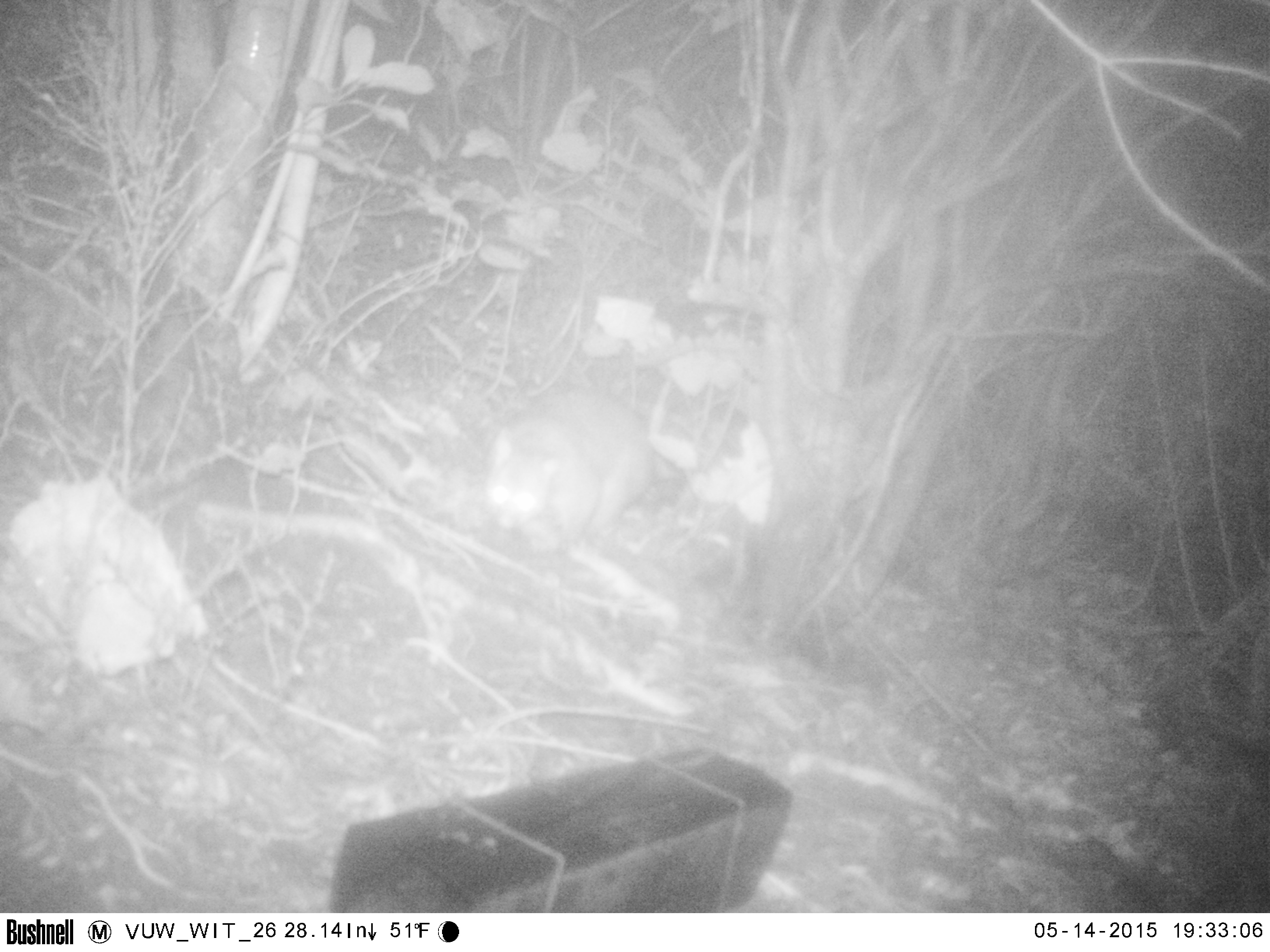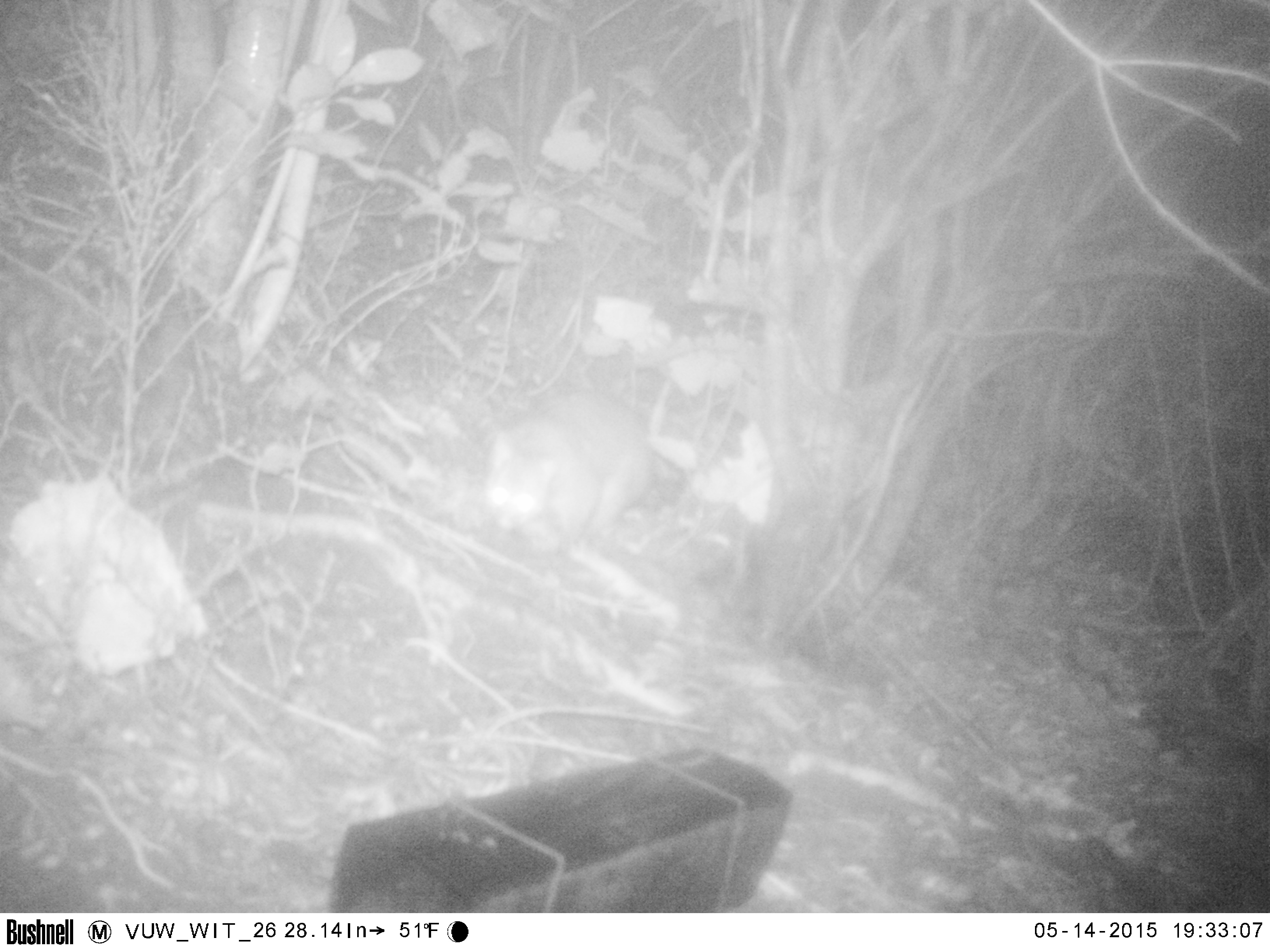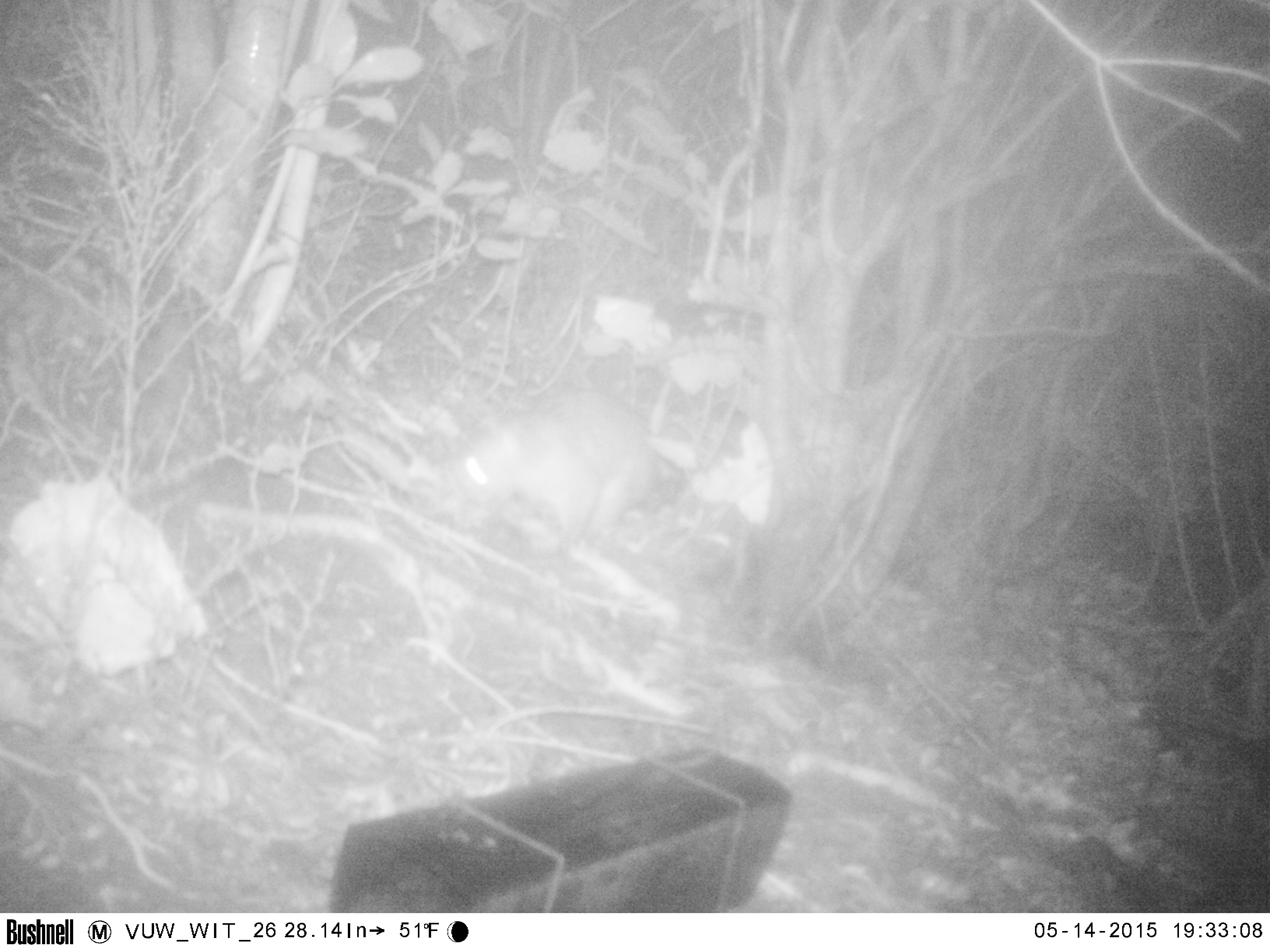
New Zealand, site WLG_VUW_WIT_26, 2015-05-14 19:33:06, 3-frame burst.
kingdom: Animalia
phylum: Chordata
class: Mammalia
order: Diprotodontia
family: Phalangeridae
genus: Trichosurus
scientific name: Trichosurus vulpecula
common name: common brushtail possum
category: possum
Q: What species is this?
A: Possum (common brushtail possum) (Trichosurus vulpecula).